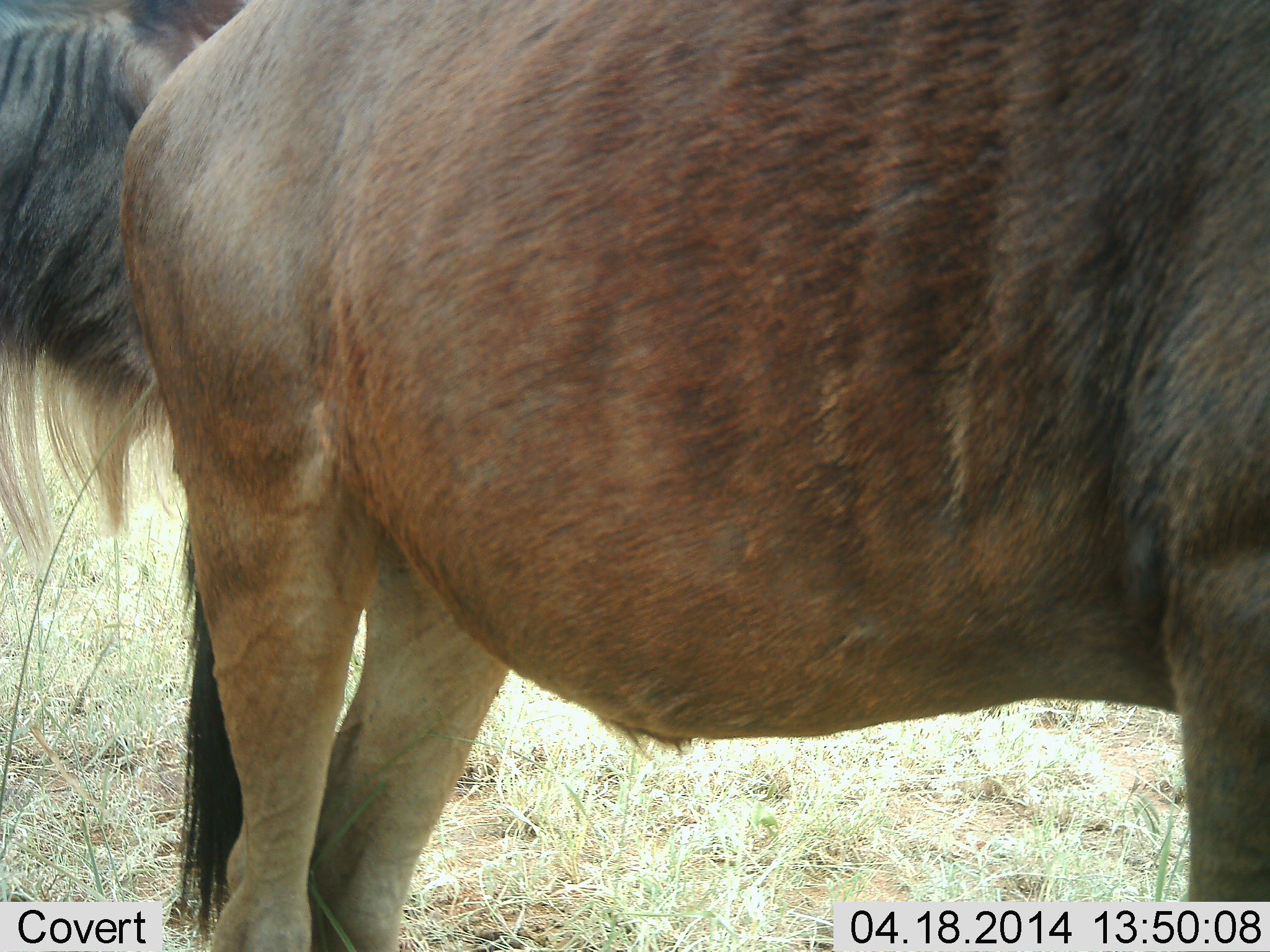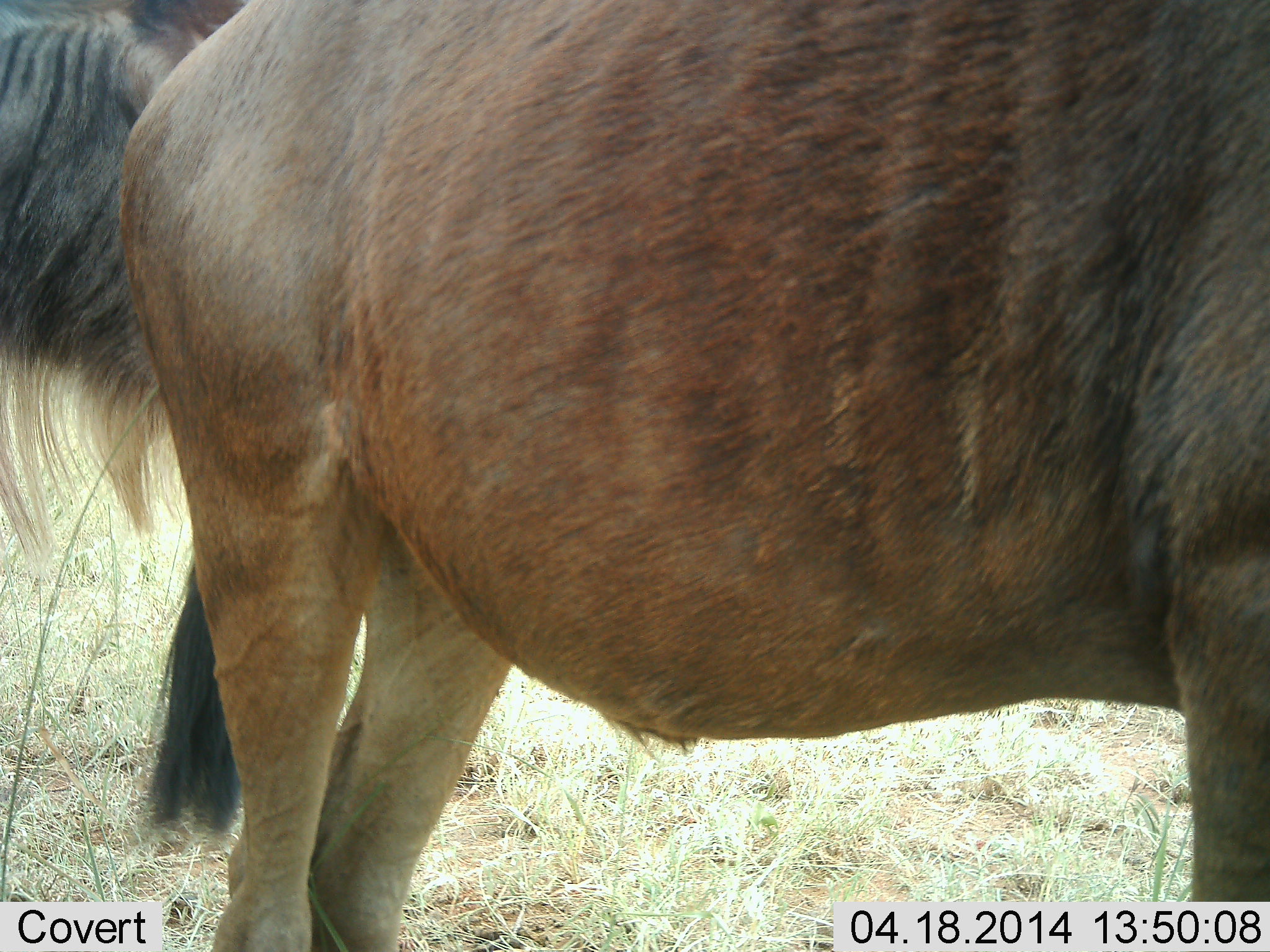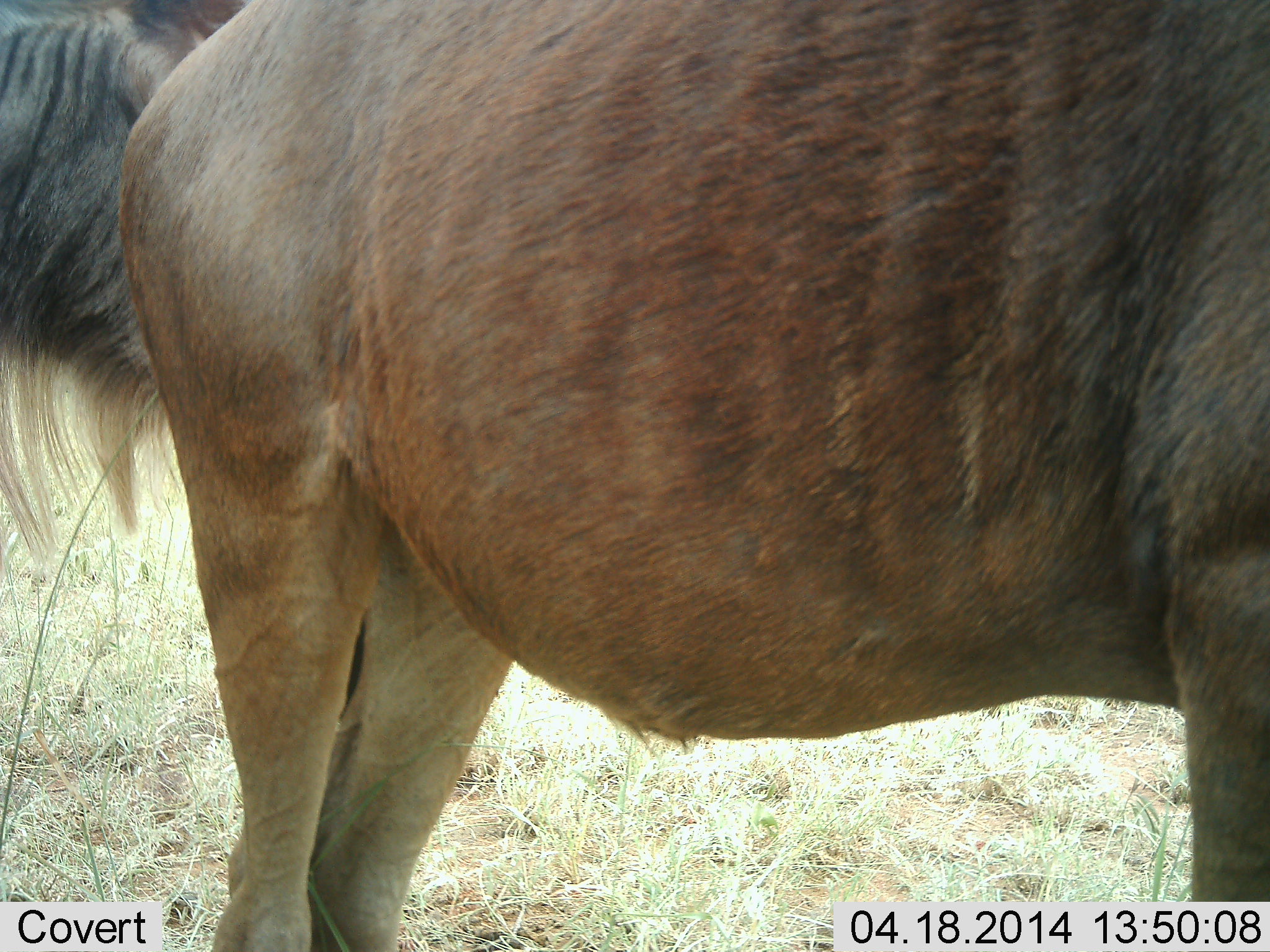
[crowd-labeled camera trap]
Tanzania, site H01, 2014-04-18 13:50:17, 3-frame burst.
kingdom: Animalia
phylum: Chordata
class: Mammalia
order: Artiodactyla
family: Bovidae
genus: Connochaetes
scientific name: Connochaetes taurinus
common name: blue wildebeest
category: wildebeest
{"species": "wildebeest (blue wildebeest) (Connochaetes taurinus)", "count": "2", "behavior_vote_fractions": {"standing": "100%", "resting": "0%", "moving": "0%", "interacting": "0%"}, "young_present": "0%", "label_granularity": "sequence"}